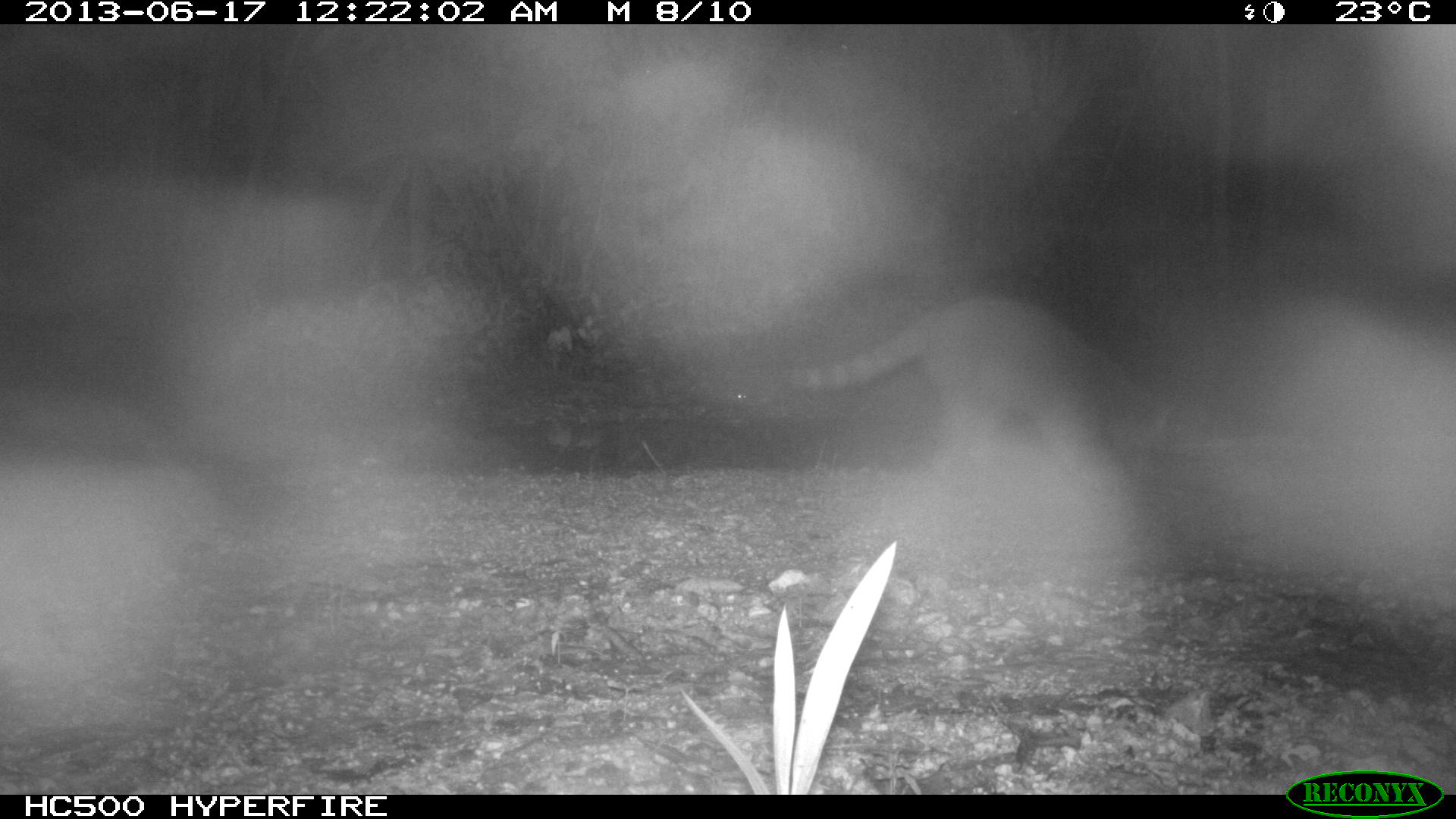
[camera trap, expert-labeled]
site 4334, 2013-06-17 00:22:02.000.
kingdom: Animalia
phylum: Chordata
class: Mammalia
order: Carnivora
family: Procyonidae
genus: Procyon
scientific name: Procyon lotor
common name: common raccoon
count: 1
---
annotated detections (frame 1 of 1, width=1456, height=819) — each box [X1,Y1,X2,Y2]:
procyon lotor: [797,296,1182,478]